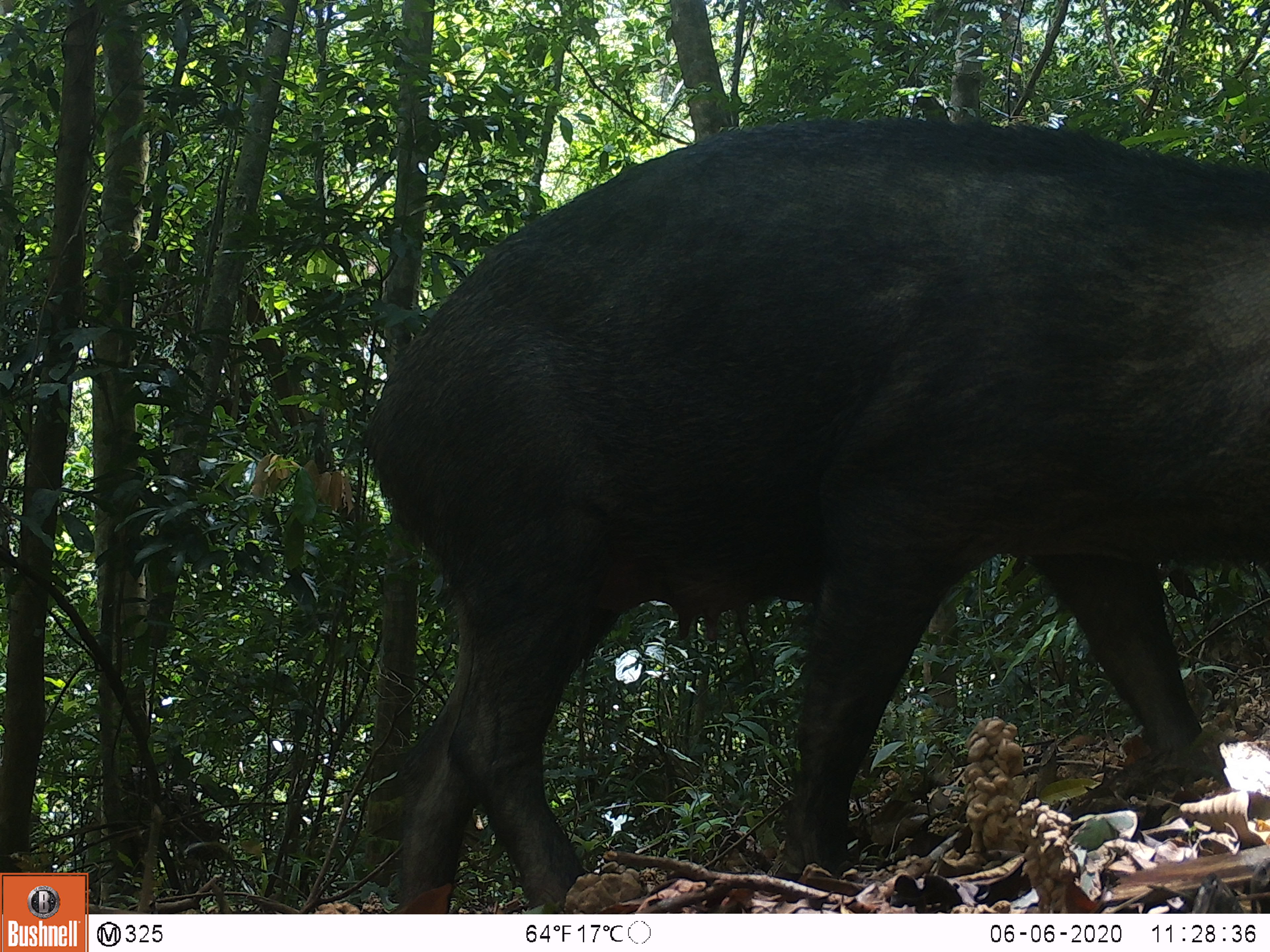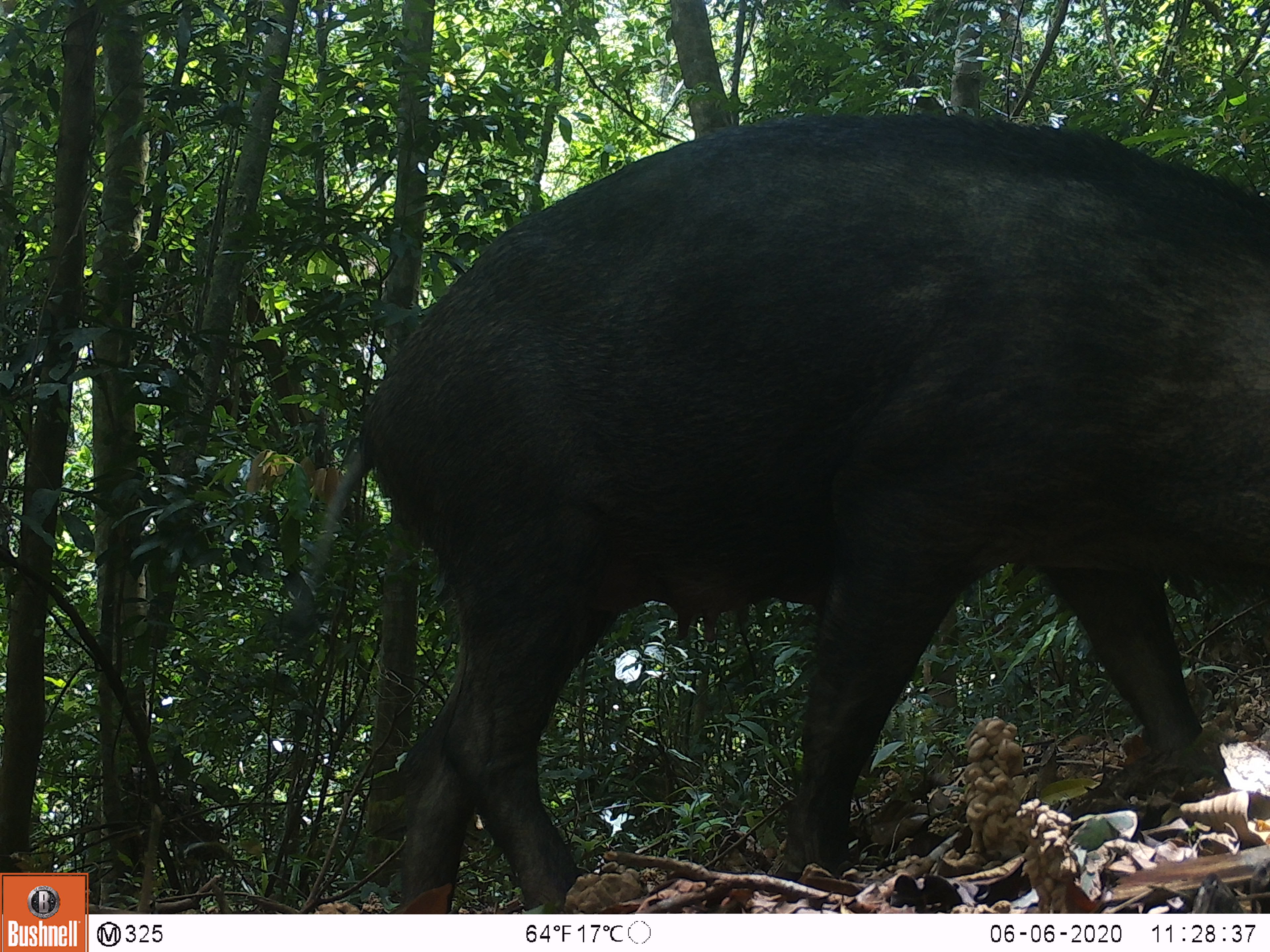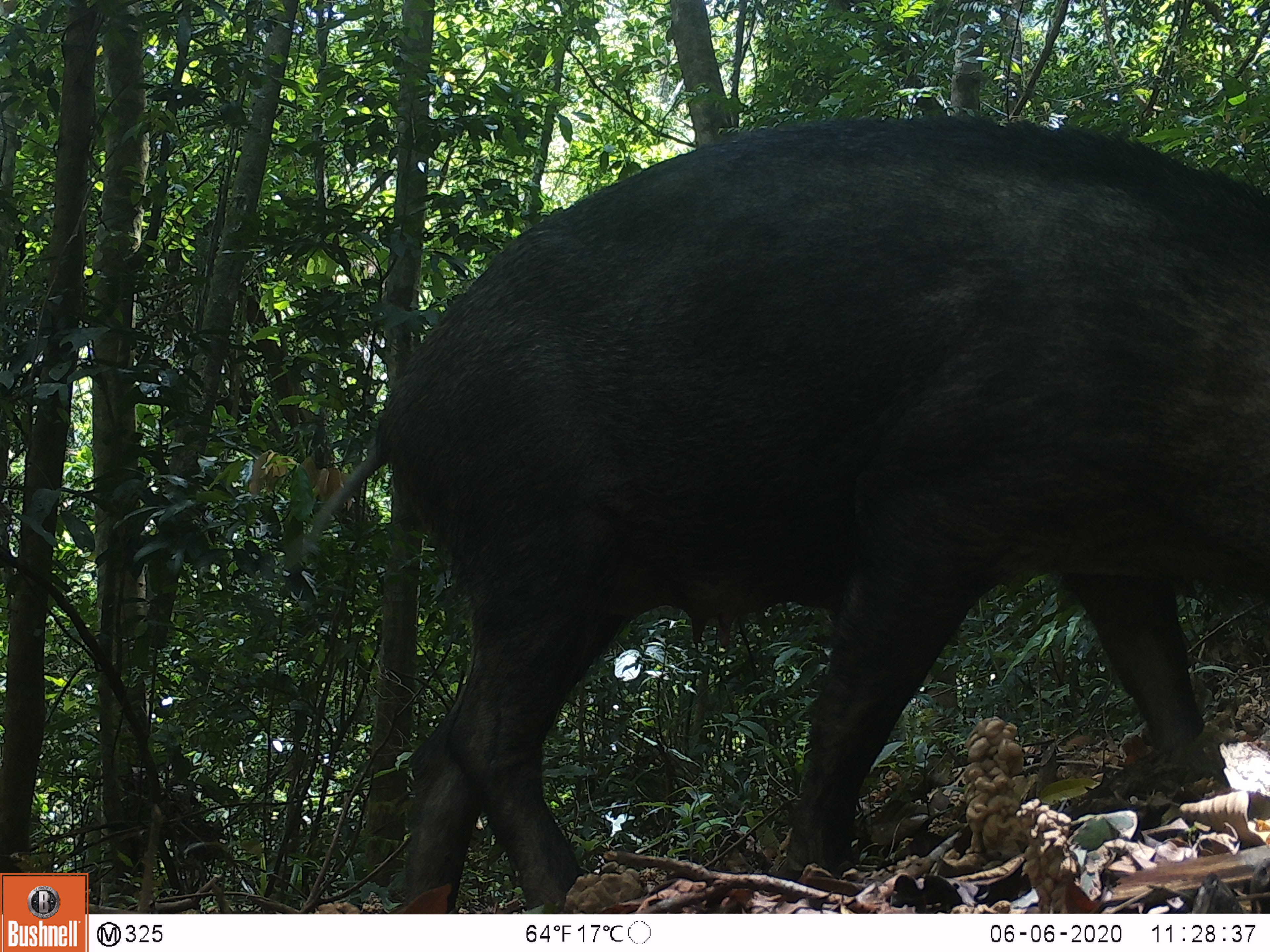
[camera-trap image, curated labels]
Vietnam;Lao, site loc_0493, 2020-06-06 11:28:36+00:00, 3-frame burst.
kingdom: Animalia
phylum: Chordata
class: Mammalia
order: Artiodactyla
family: Suidae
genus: Sus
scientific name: Sus scrofa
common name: eurasian wild pig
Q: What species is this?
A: Eurasian wild pig (Sus scrofa).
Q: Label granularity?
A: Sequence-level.